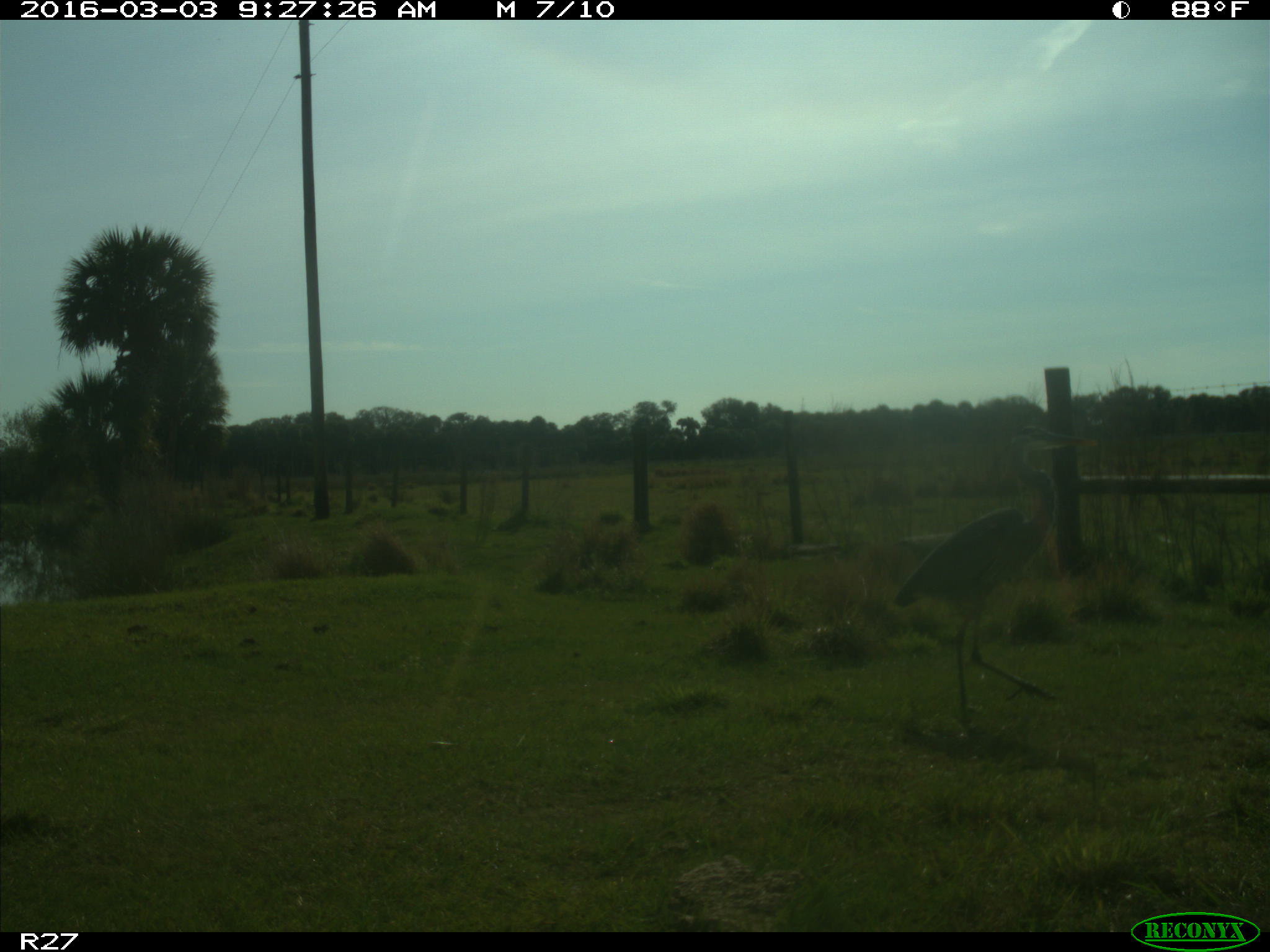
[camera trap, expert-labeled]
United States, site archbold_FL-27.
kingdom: Animalia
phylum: Chordata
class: Aves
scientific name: Aves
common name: birds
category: unidentified bird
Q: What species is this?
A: Unidentified bird (birds) (Aves).